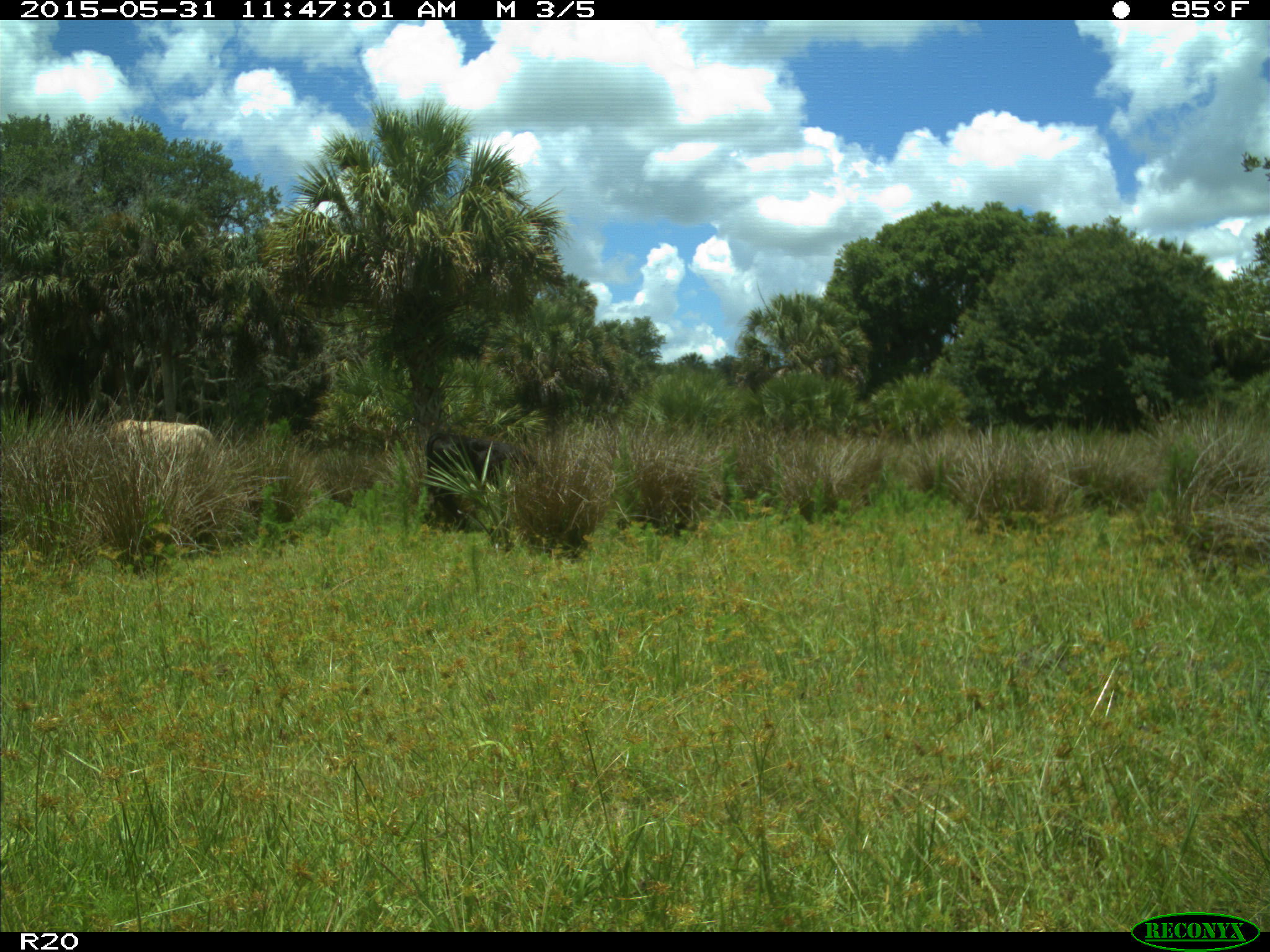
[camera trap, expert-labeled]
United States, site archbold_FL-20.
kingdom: Animalia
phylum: Chordata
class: Mammalia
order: Artiodactyla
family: Bovidae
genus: Bos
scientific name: Bos taurus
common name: domestic cow